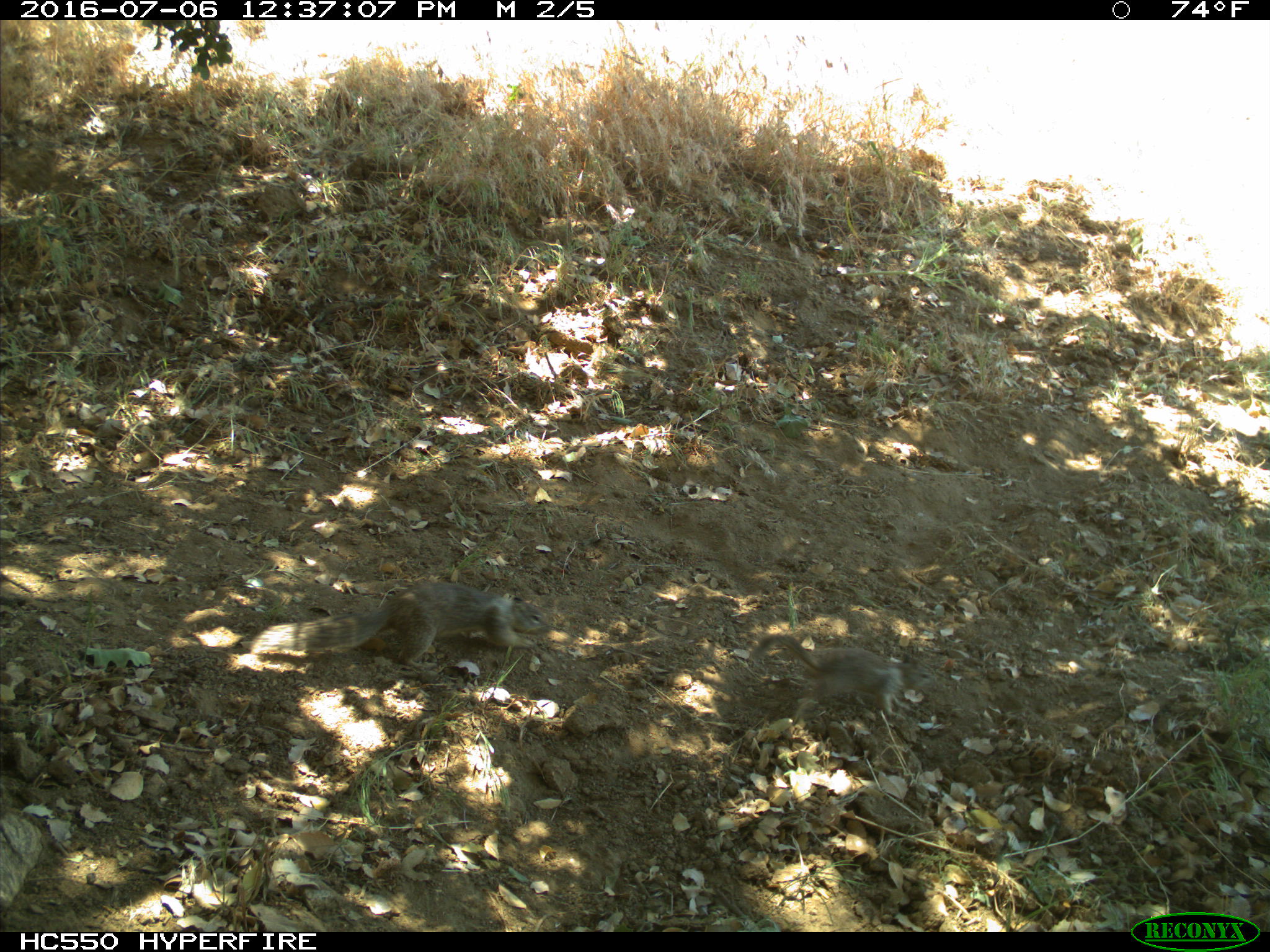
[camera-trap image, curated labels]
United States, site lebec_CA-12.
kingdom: Animalia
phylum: Chordata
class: Mammalia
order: Rodentia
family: Sciuridae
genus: Otospermophilus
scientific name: Otospermophilus beecheyi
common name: california ground squirrel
Otospermophilus beecheyi (california ground squirrel).